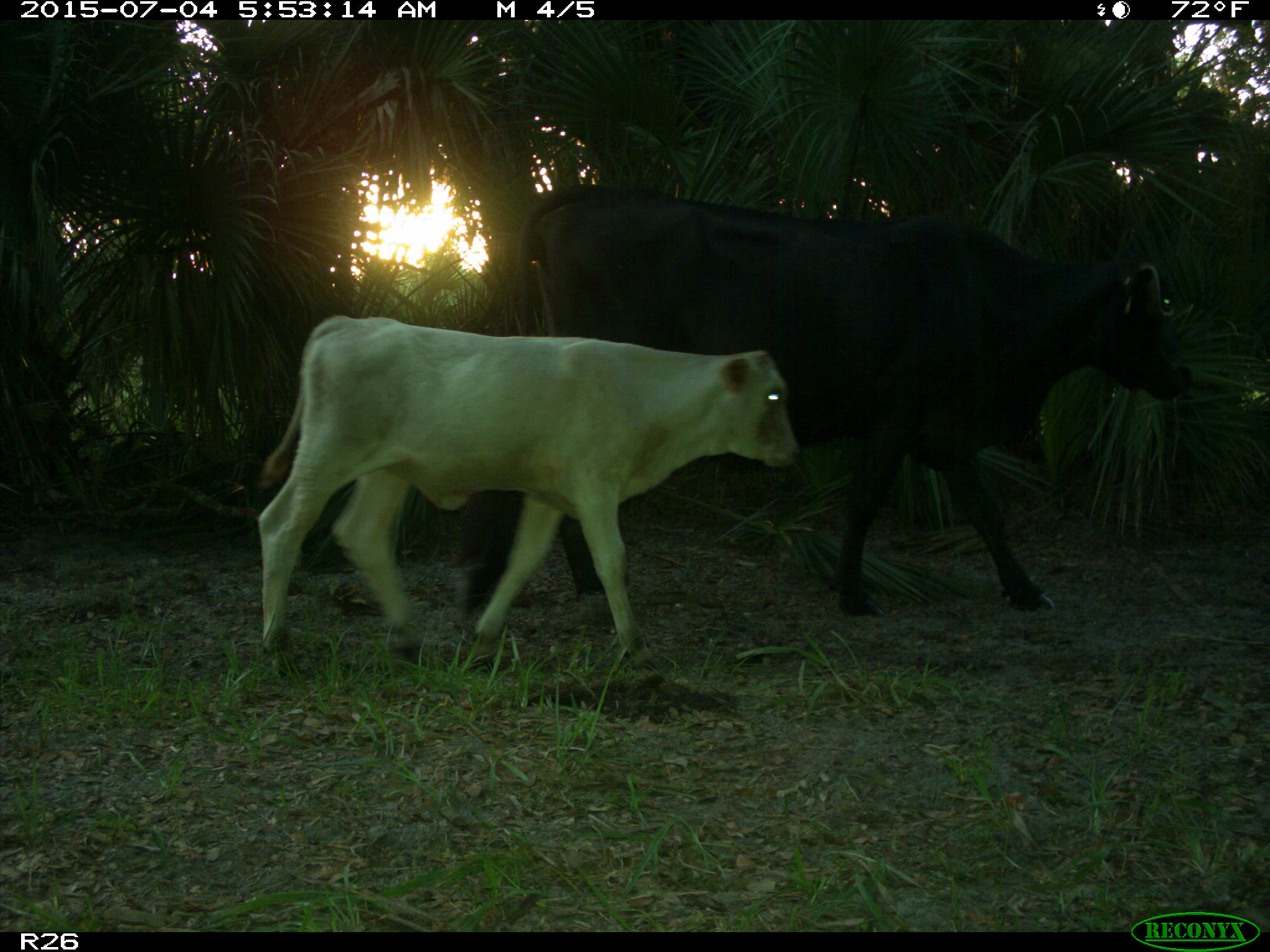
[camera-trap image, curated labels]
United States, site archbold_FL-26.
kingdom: Animalia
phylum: Chordata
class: Mammalia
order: Artiodactyla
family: Bovidae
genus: Bos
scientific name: Bos taurus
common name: domestic cow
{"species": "Bos taurus (domestic cow)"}